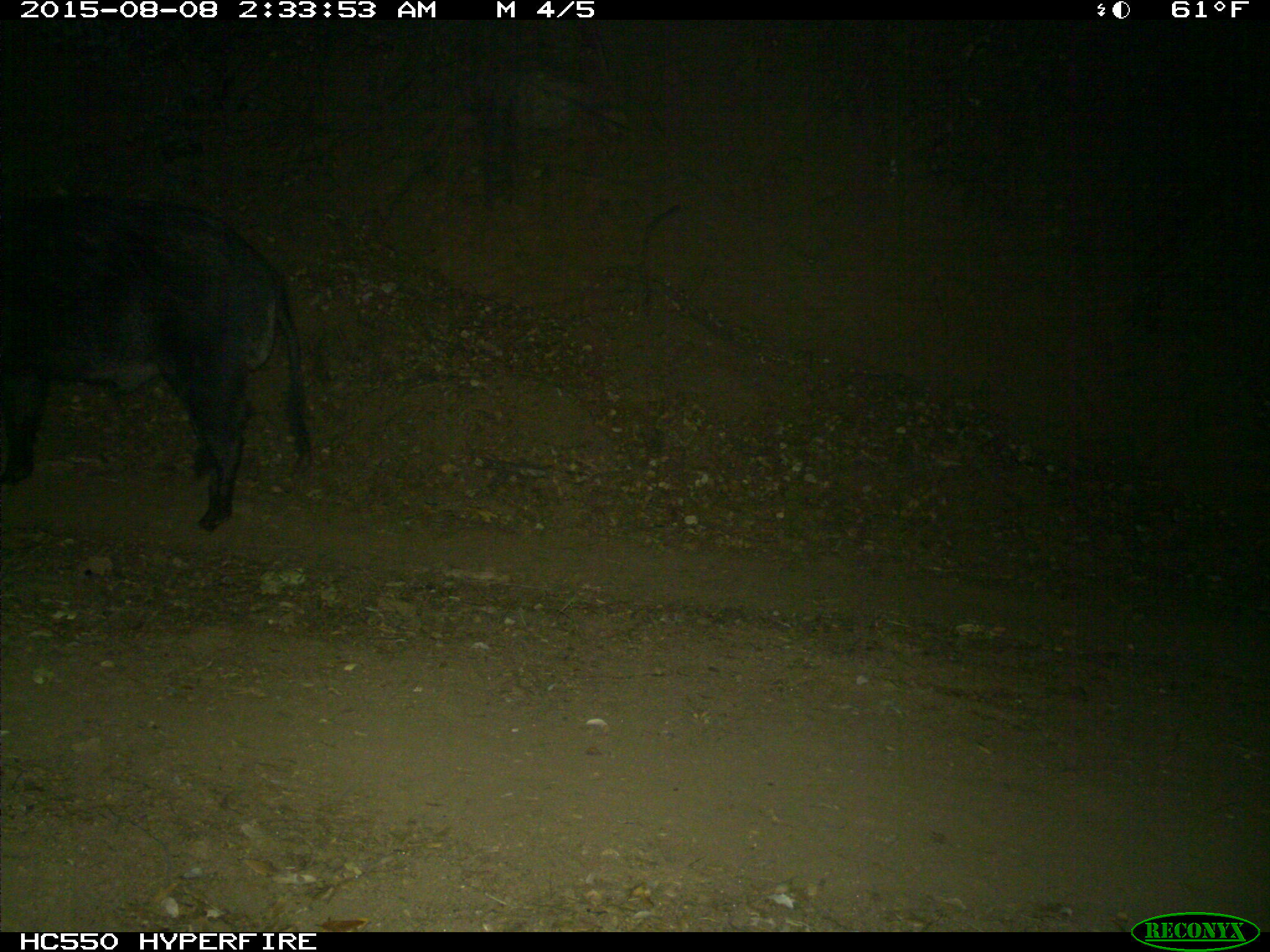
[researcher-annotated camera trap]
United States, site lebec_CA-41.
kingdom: Animalia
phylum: Chordata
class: Mammalia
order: Artiodactyla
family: Suidae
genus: Sus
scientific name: Sus scrofa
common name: wild boar